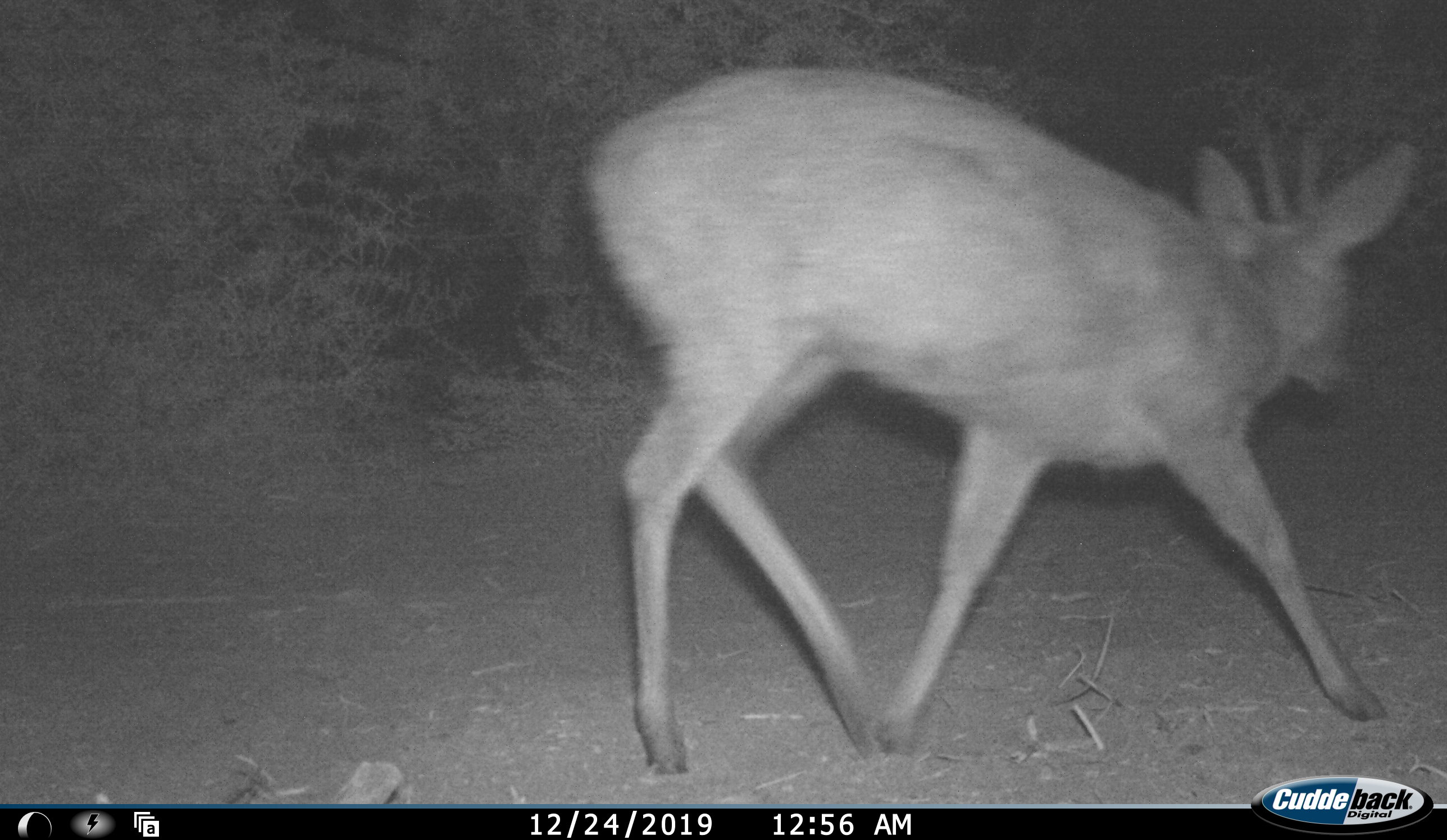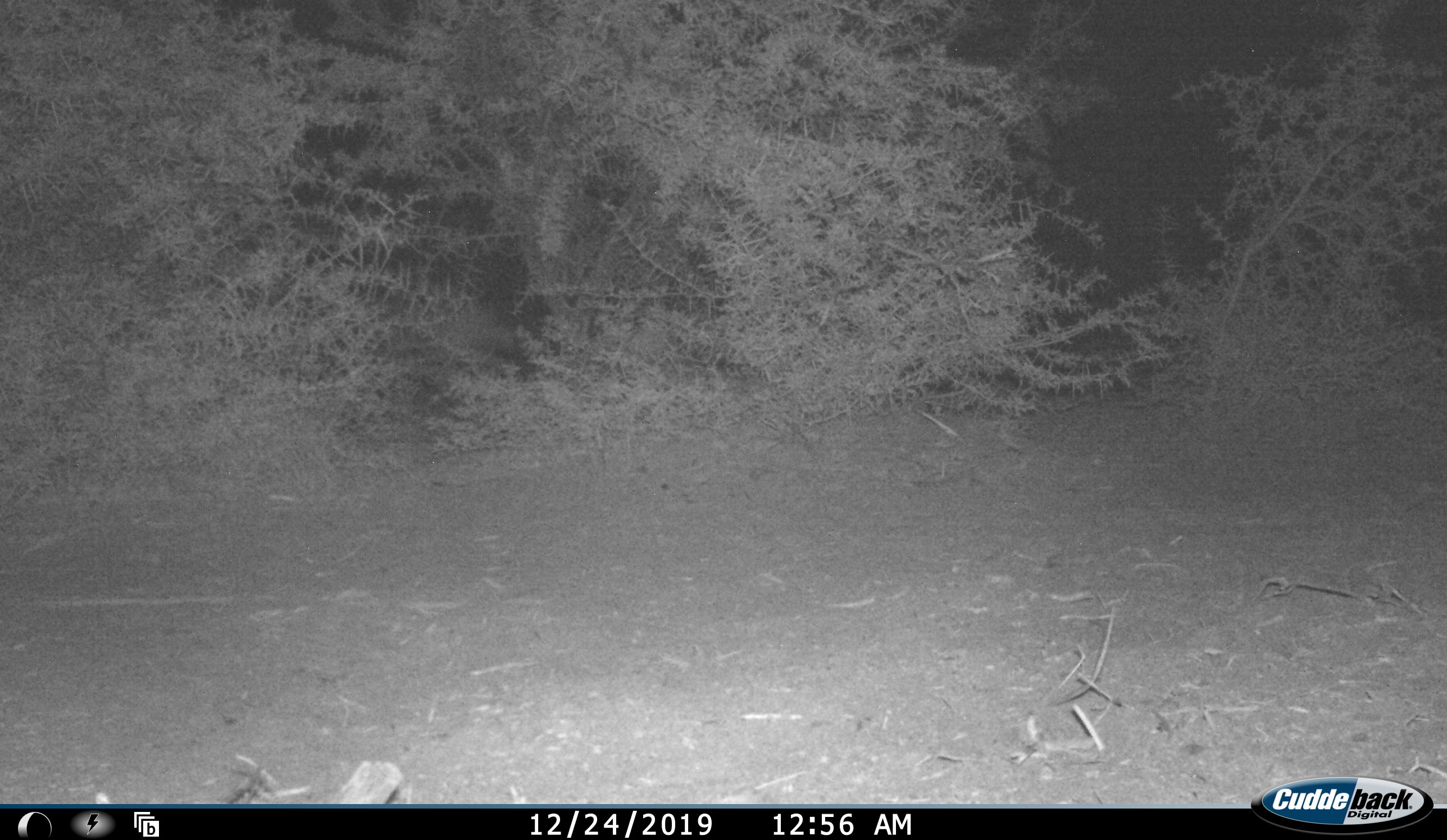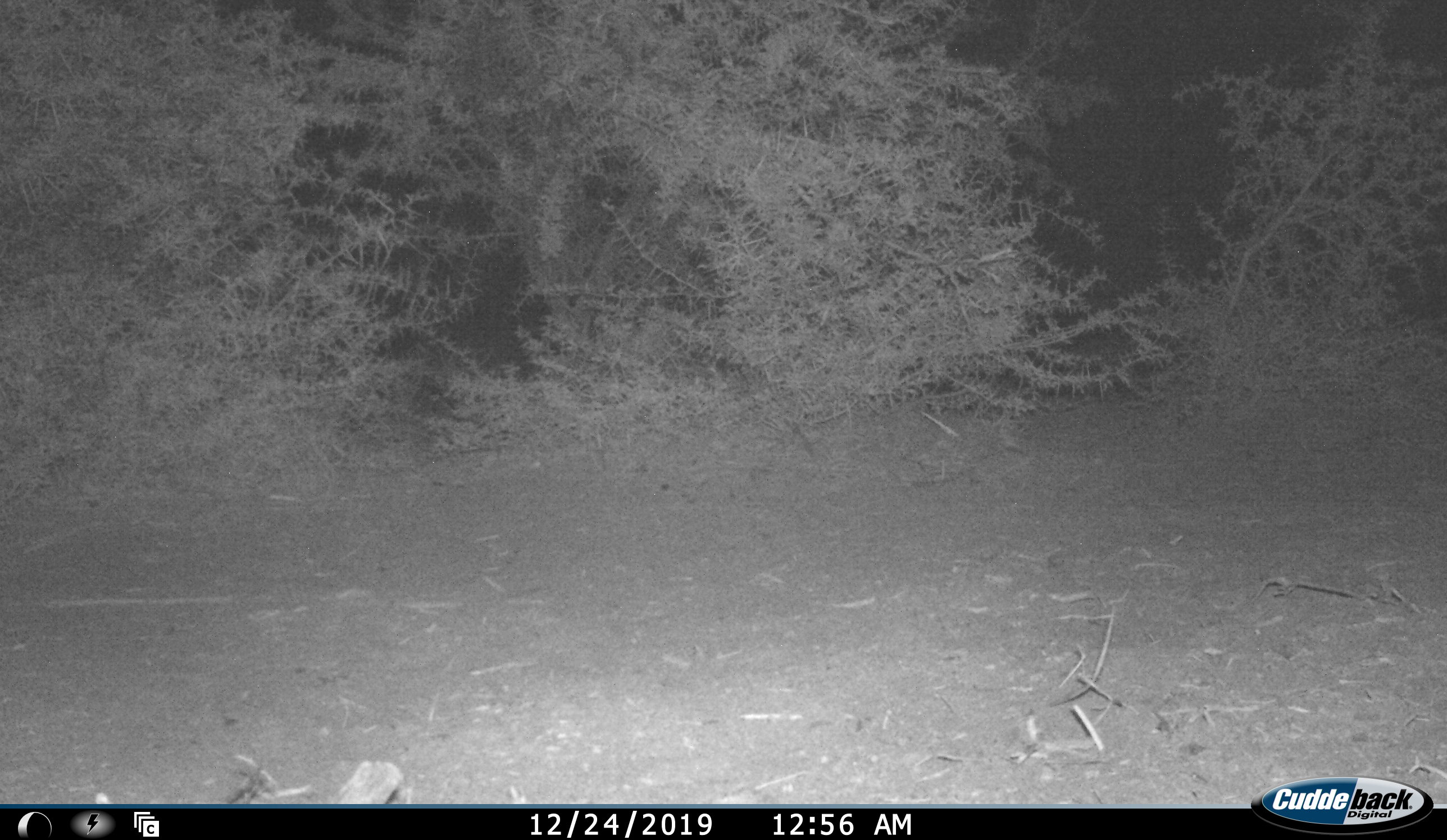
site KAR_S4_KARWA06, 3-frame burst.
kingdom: Animalia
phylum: Chordata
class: Mammalia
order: Artiodactyla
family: Bovidae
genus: Sylvicapra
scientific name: Sylvicapra grimmia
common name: common duiker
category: duikercommongrey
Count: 1.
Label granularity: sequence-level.